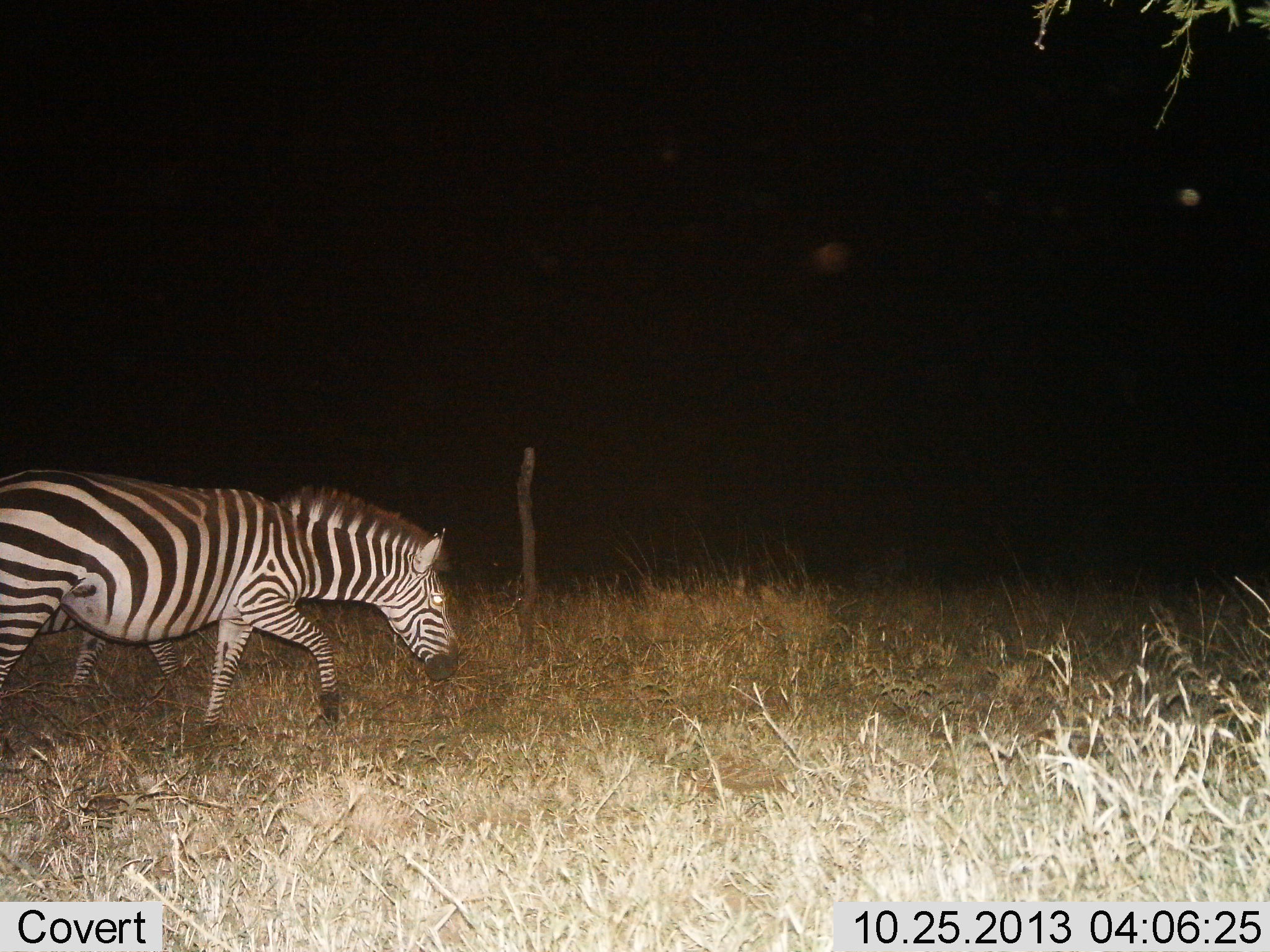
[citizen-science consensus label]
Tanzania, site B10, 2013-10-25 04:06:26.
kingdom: Animalia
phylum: Chordata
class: Mammalia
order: Perissodactyla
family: Equidae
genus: Equus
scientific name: Equus quagga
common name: plains zebra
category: zebra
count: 1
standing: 18%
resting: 0%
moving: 76%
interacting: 0%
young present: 0%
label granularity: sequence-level